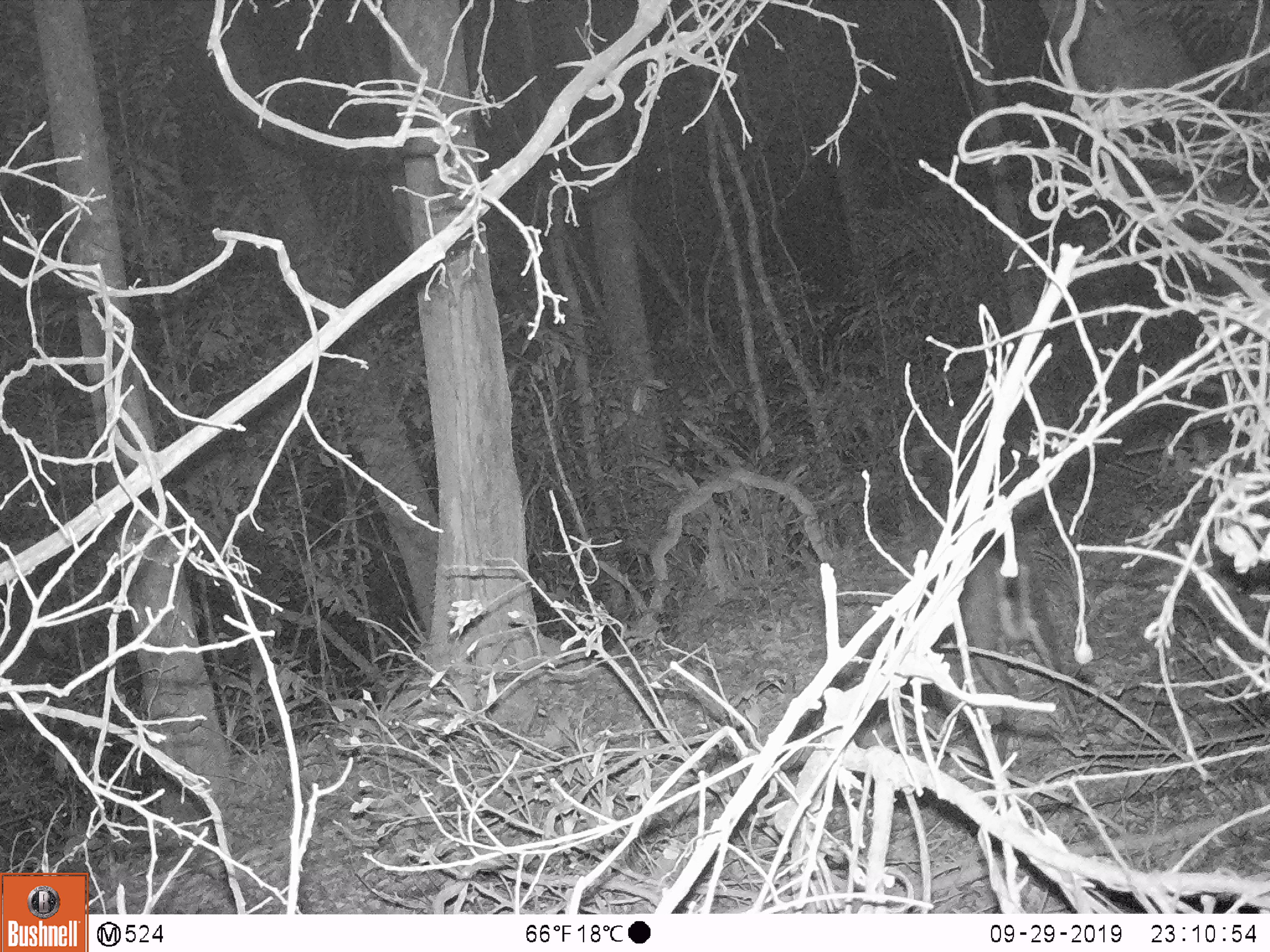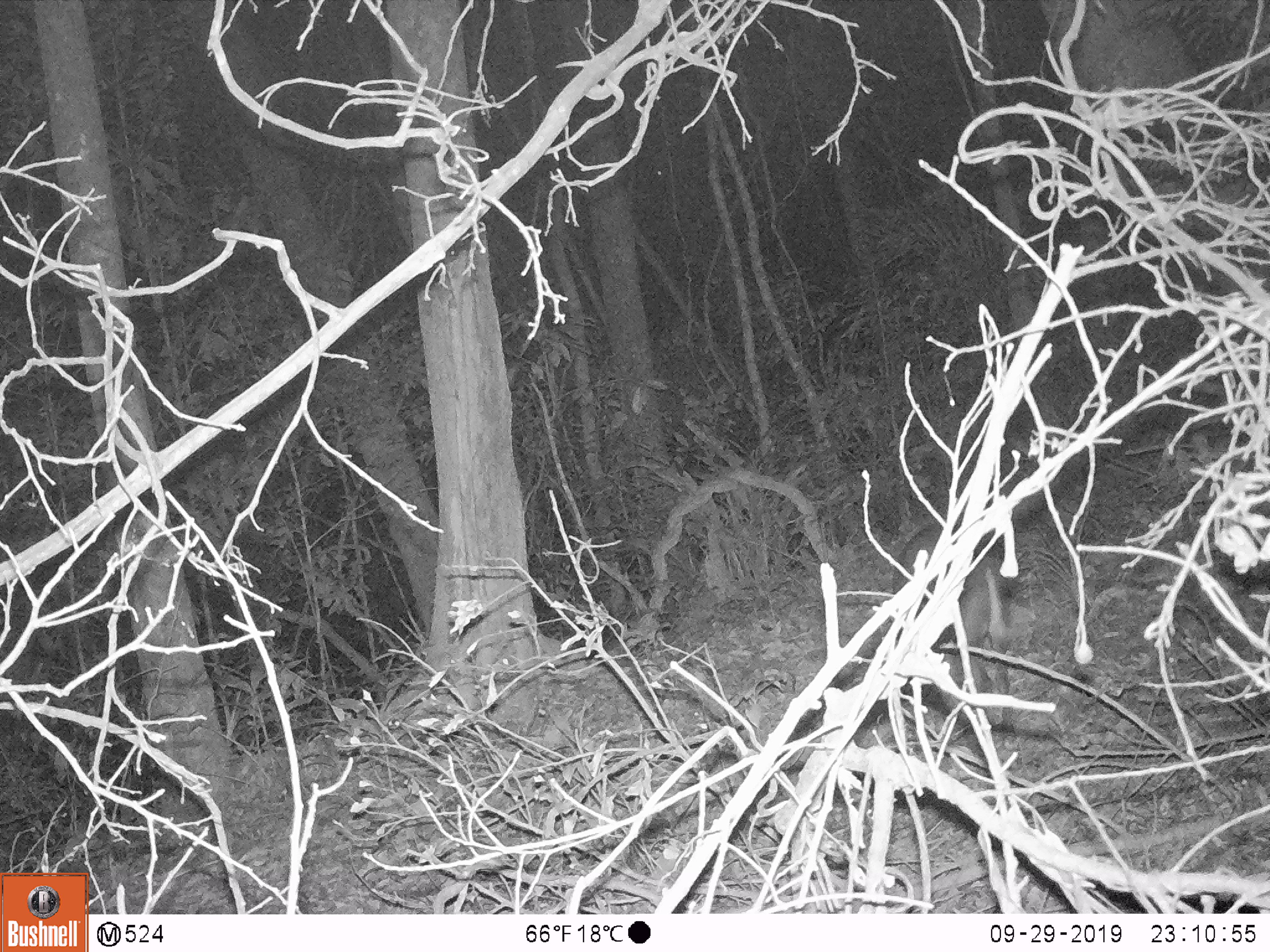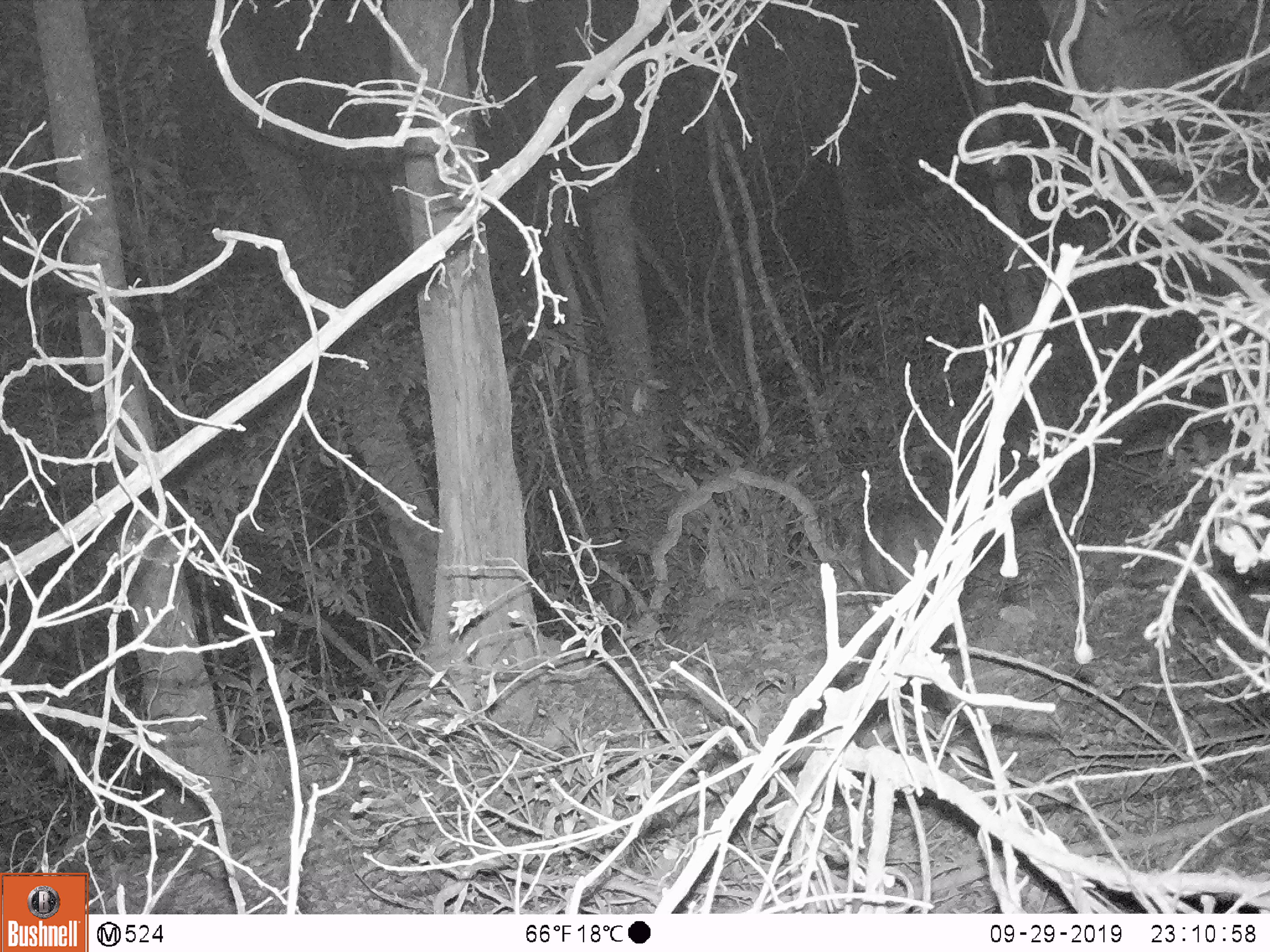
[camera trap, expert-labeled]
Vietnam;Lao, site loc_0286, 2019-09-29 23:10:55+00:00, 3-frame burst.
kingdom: Animalia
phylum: Chordata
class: Mammalia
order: Artiodactyla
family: Cervidae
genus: Muntiacus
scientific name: Muntiacus rooseveltorum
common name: roosevelt's muntjac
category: roosevelts muntjac group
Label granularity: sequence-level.